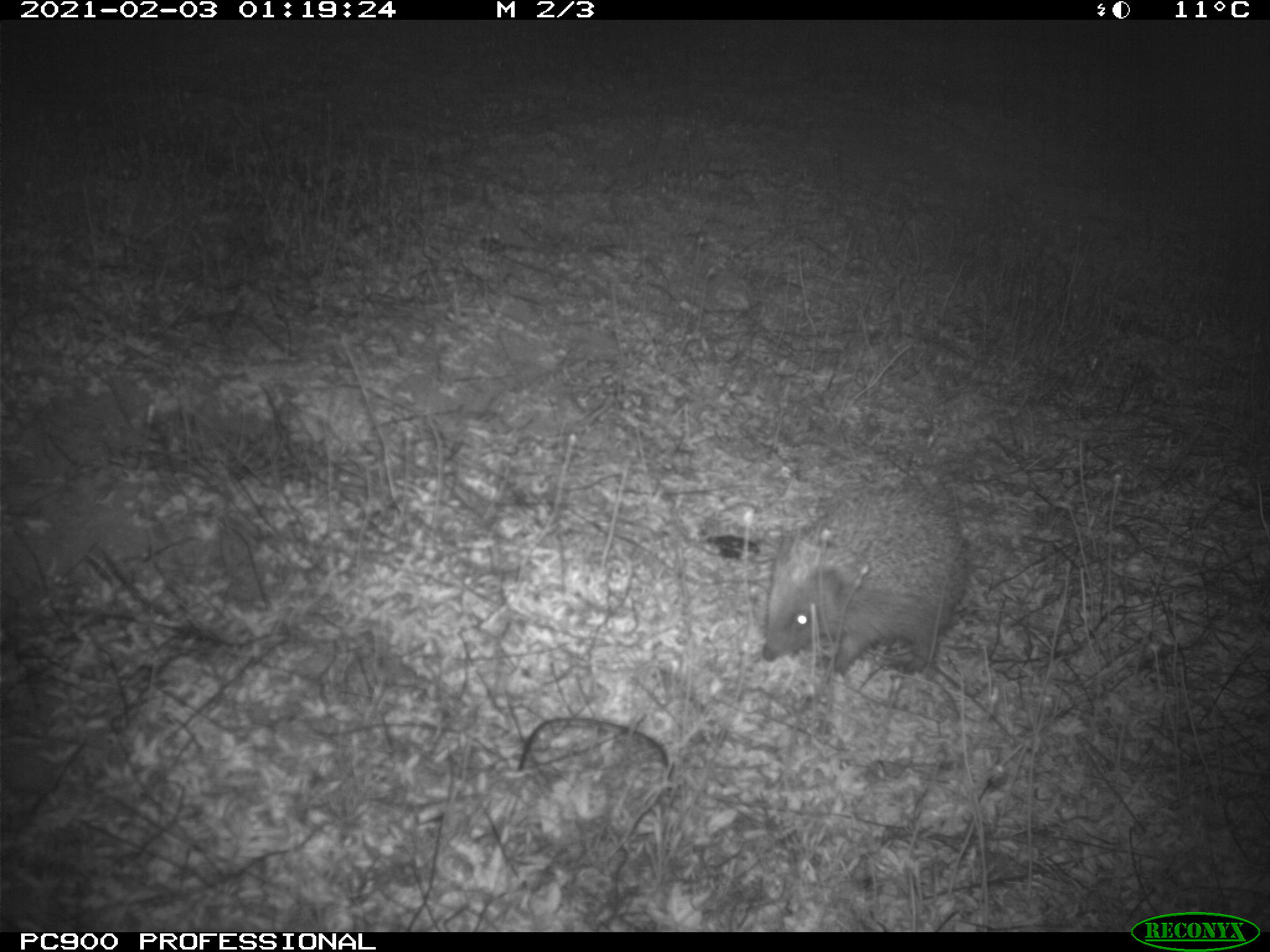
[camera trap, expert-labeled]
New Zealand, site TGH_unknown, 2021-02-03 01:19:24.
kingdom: Animalia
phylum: Chordata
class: Mammalia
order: Eulipotyphla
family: Erinaceidae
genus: Erinaceus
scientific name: Erinaceus europaeus europaeus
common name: european hedgehog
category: hedgehog